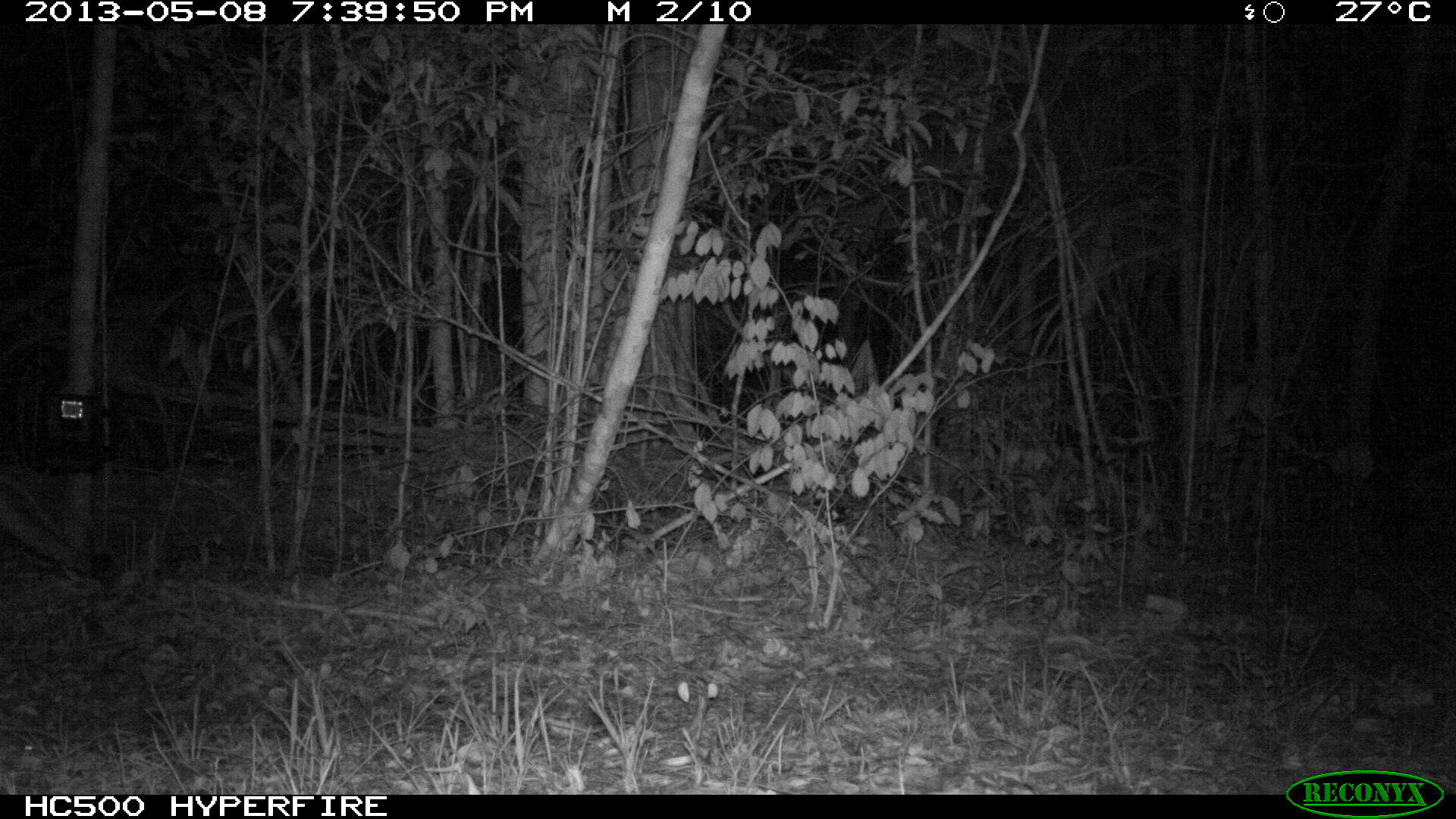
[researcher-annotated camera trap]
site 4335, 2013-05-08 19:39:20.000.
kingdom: Animalia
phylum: Chordata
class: Mammalia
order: Carnivora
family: Felidae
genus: Puma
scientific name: Puma concolor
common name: mountain lion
Puma concolor (mountain lion), count 1, sex male.